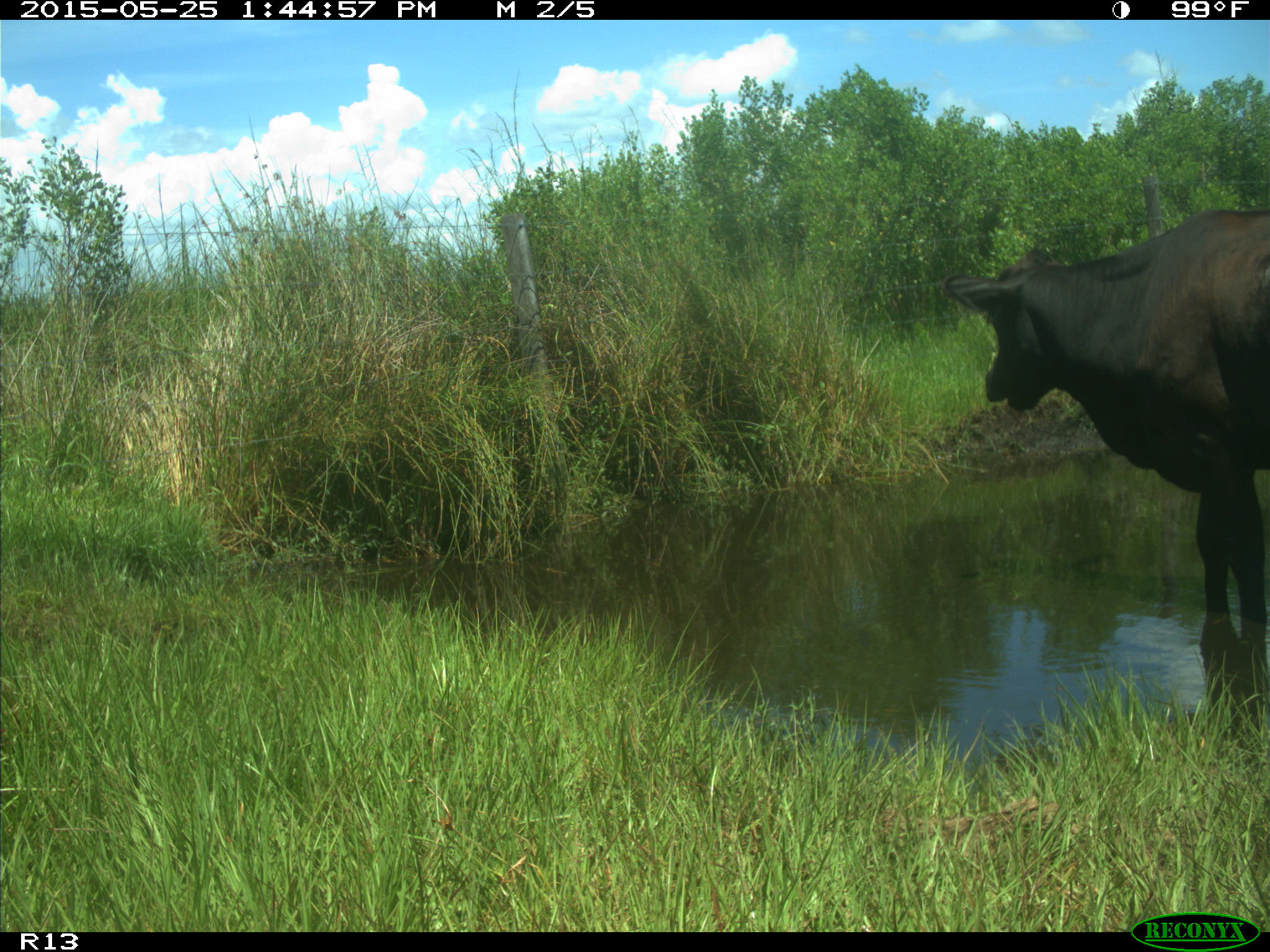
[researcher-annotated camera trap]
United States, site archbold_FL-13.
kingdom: Animalia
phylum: Chordata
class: Mammalia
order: Artiodactyla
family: Bovidae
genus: Bos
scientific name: Bos taurus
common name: domestic cow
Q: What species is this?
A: Bos taurus (domestic cow).